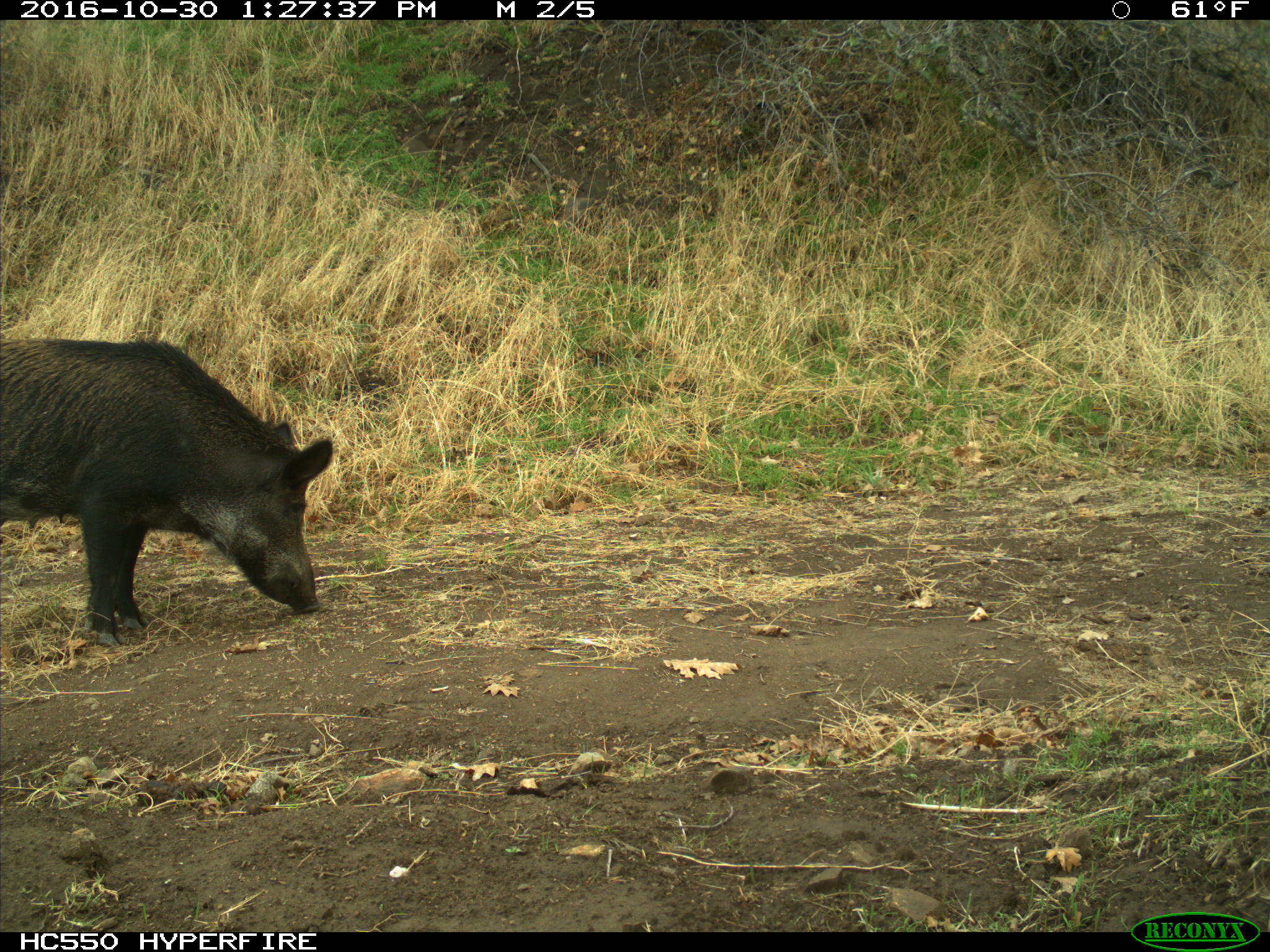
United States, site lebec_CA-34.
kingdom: Animalia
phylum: Chordata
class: Mammalia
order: Artiodactyla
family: Suidae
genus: Sus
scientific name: Sus scrofa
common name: wild boar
Sus scrofa (wild boar).